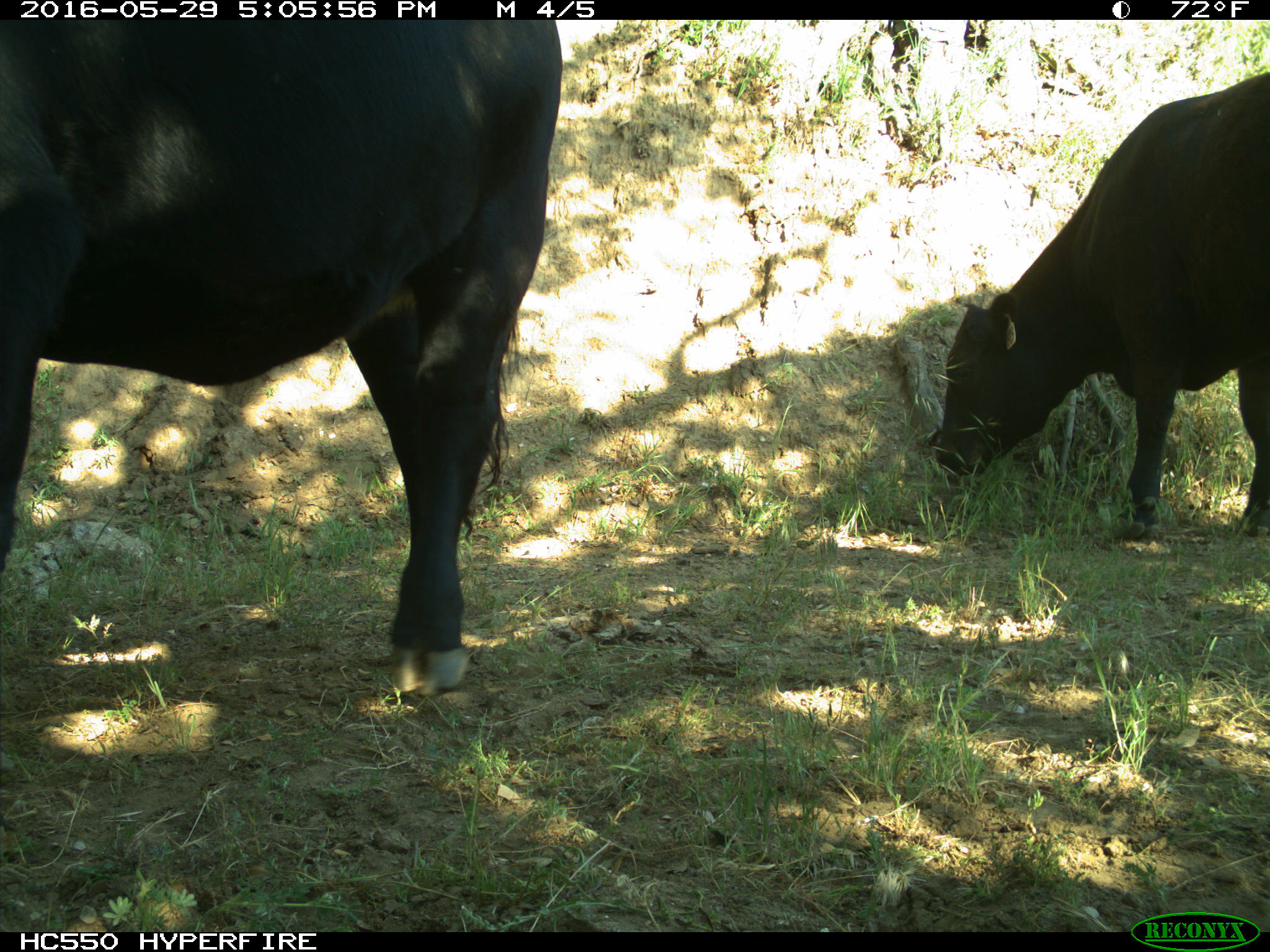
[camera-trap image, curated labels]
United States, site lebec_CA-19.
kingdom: Animalia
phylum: Chordata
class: Mammalia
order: Artiodactyla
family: Bovidae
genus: Bos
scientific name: Bos taurus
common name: domestic cow